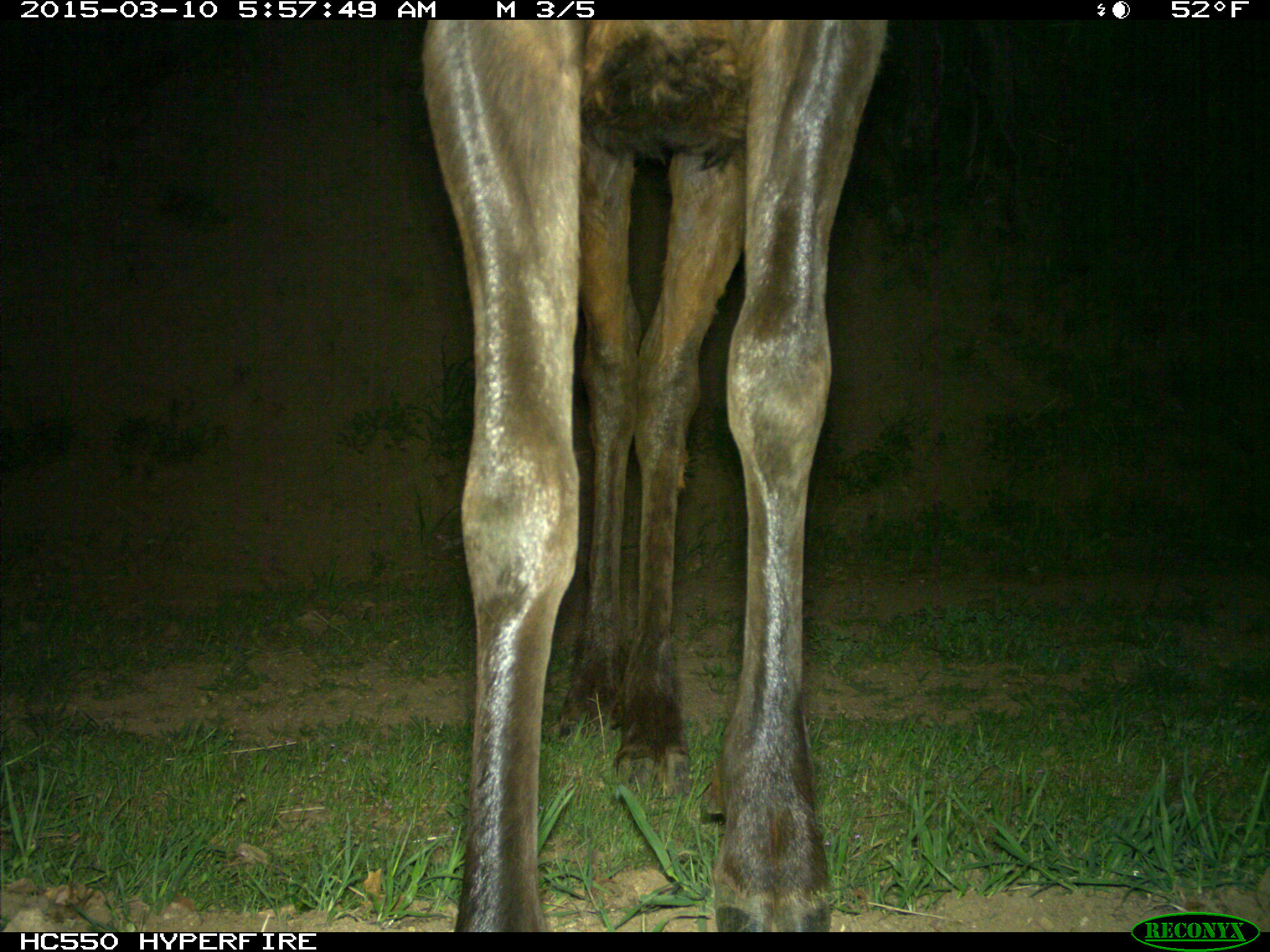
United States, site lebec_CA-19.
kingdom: Animalia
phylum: Chordata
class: Mammalia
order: Artiodactyla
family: Cervidae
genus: Cervus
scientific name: Cervus canadensis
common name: elk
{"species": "Cervus canadensis (elk)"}